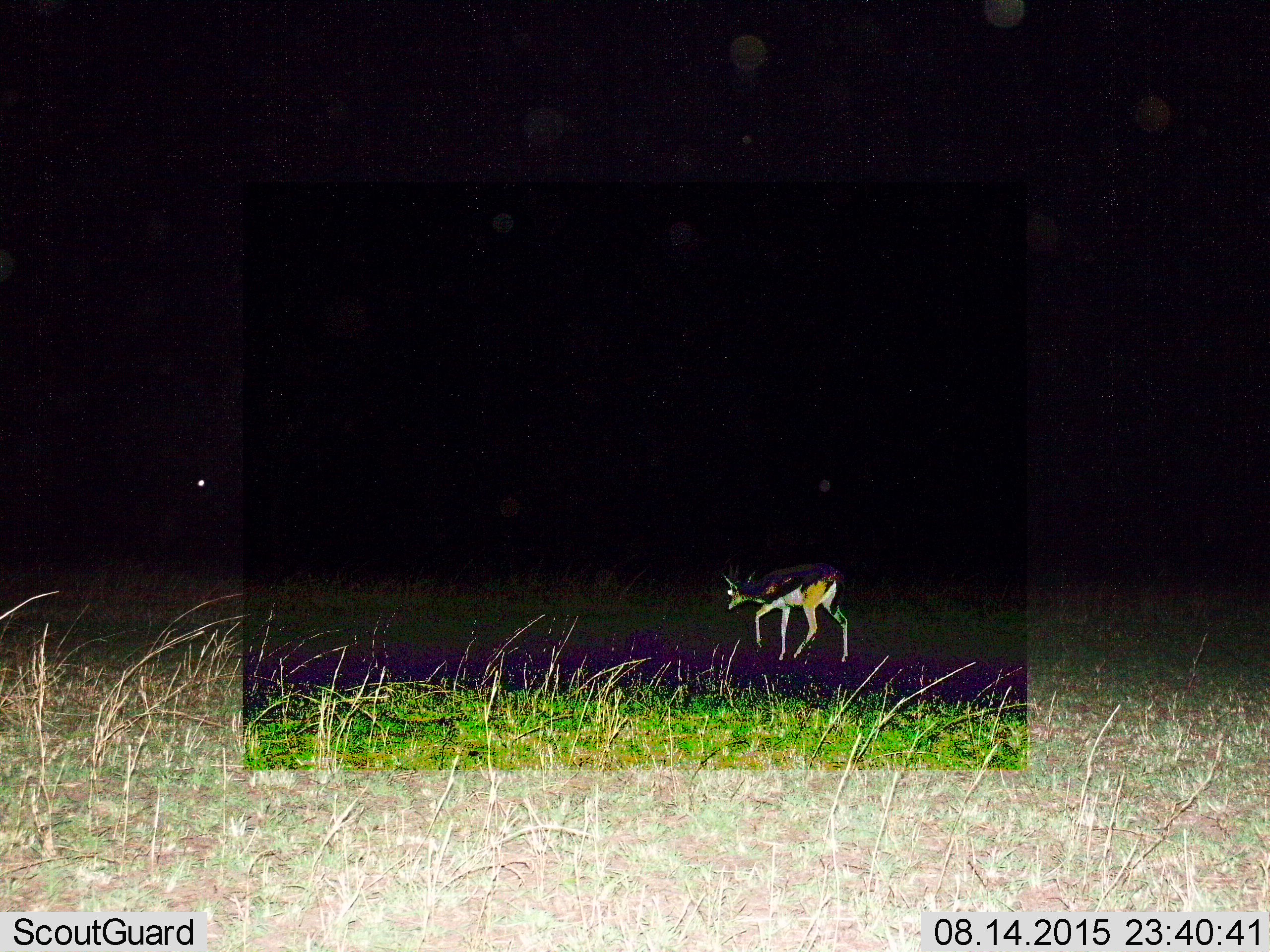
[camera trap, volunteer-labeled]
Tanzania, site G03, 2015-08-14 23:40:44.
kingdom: Animalia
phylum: Chordata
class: Mammalia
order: Artiodactyla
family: Bovidae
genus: Eudorcas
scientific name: Eudorcas thomsonii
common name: thomson's gazelle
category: gazellethomsons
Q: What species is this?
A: Gazellethomsons (thomson's gazelle) (Eudorcas thomsonii).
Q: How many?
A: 1.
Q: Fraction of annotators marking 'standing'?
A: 19%.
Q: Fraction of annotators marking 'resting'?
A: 0%.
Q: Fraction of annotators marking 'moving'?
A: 94%.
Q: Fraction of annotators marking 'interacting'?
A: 0%.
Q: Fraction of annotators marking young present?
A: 0%.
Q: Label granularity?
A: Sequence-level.